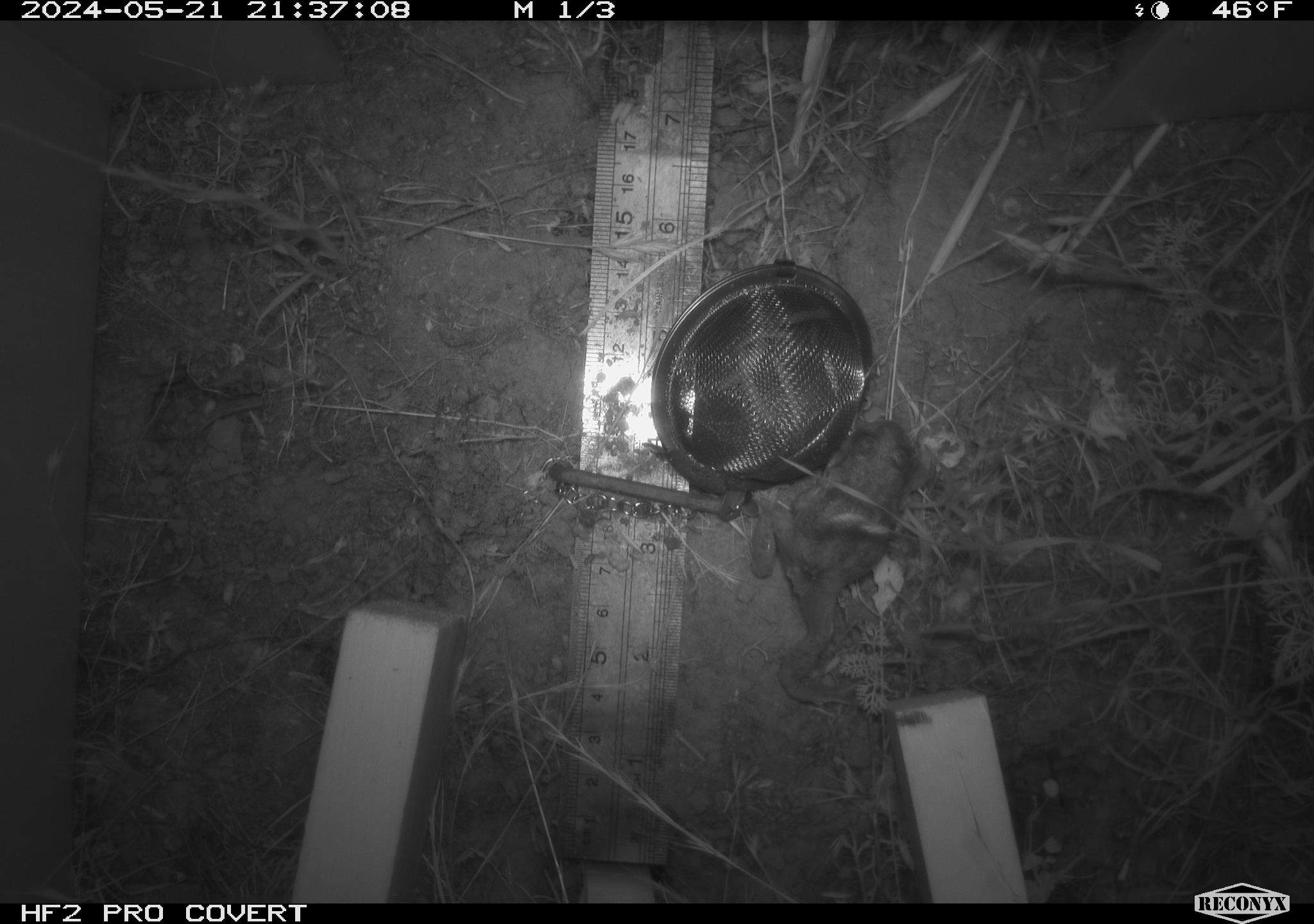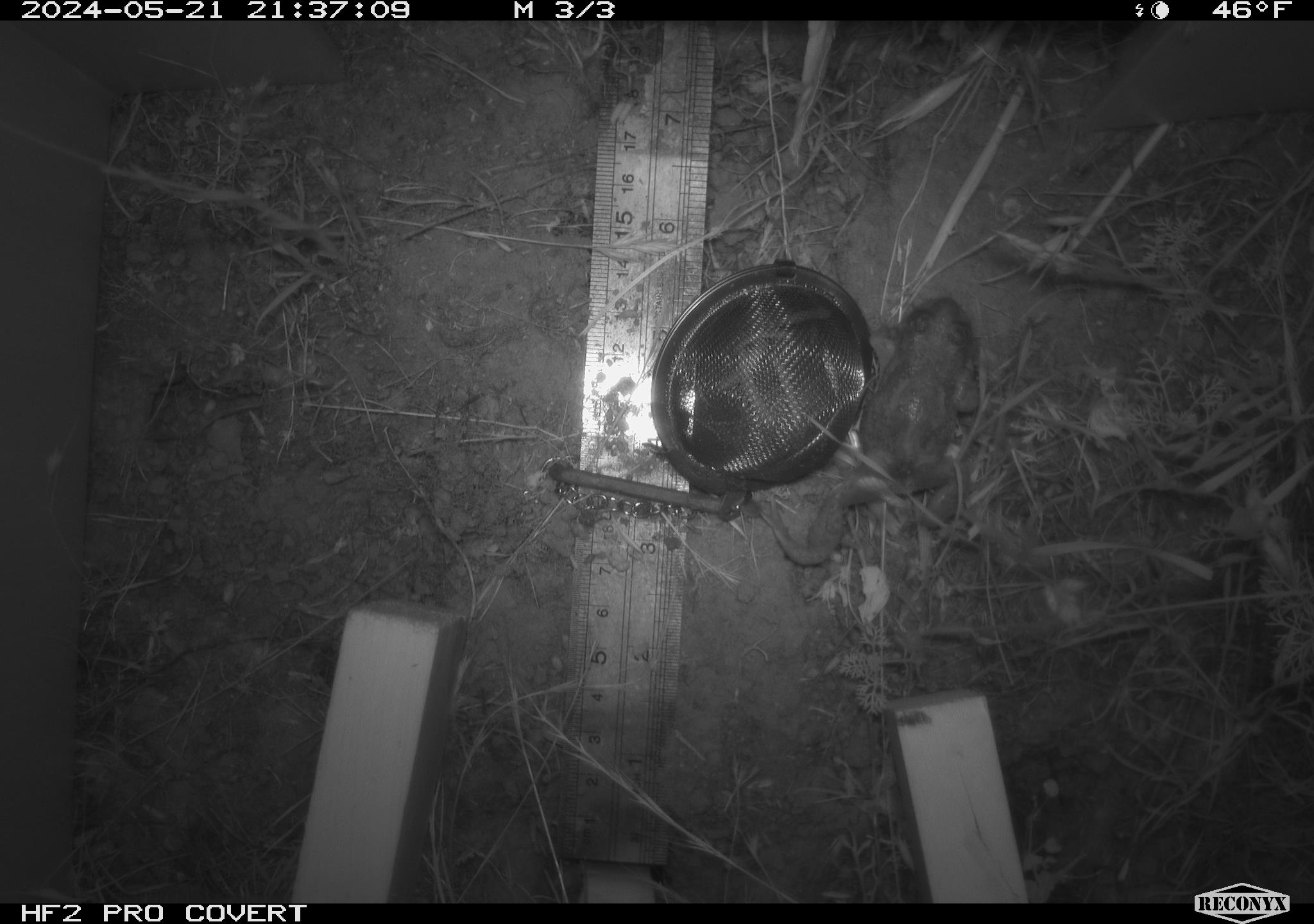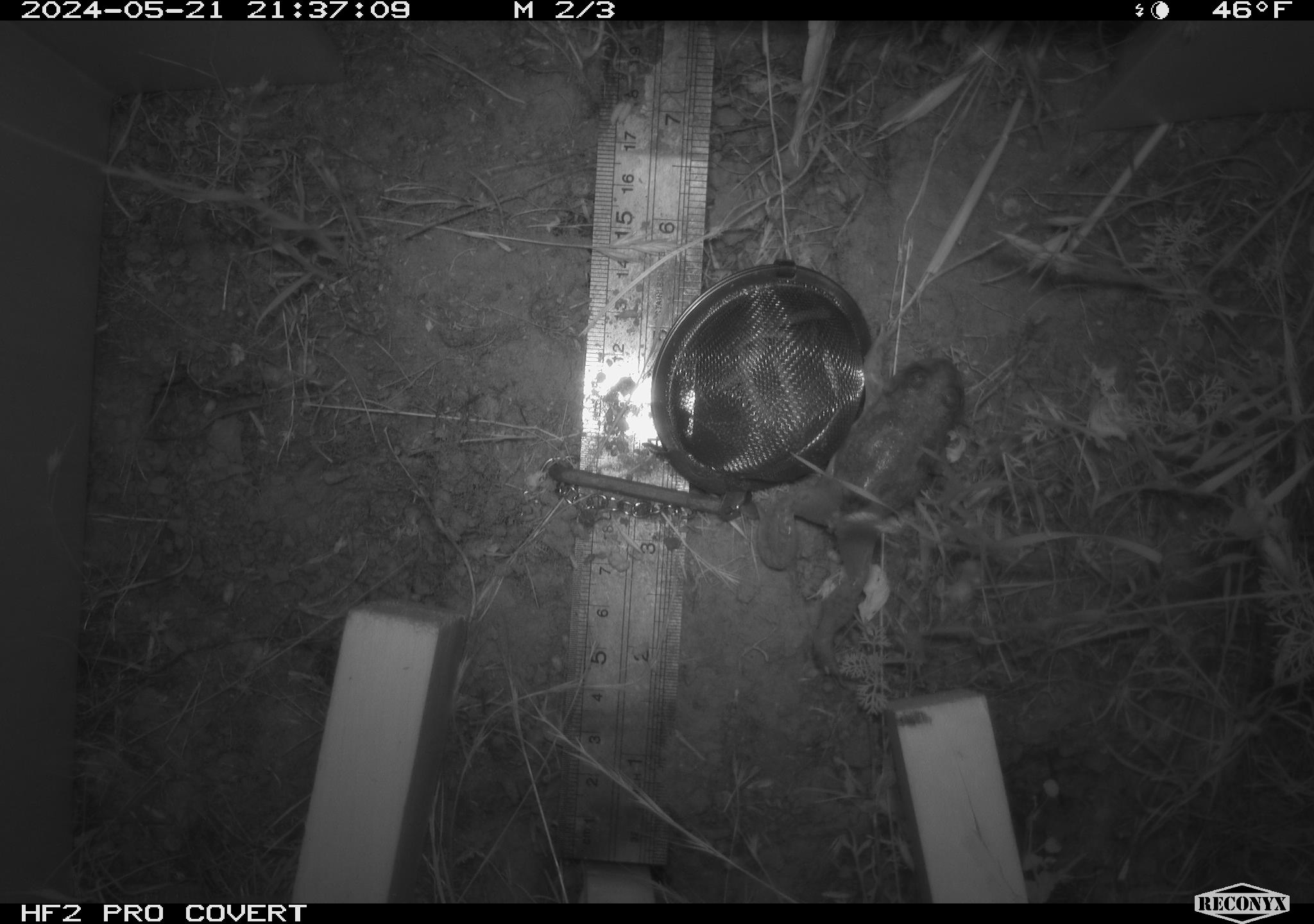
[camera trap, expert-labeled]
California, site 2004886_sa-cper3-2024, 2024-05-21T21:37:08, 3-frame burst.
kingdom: Animalia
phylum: Chordata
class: Amphibia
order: Anura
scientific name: Anura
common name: frogs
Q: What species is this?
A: Frogs (Anura).